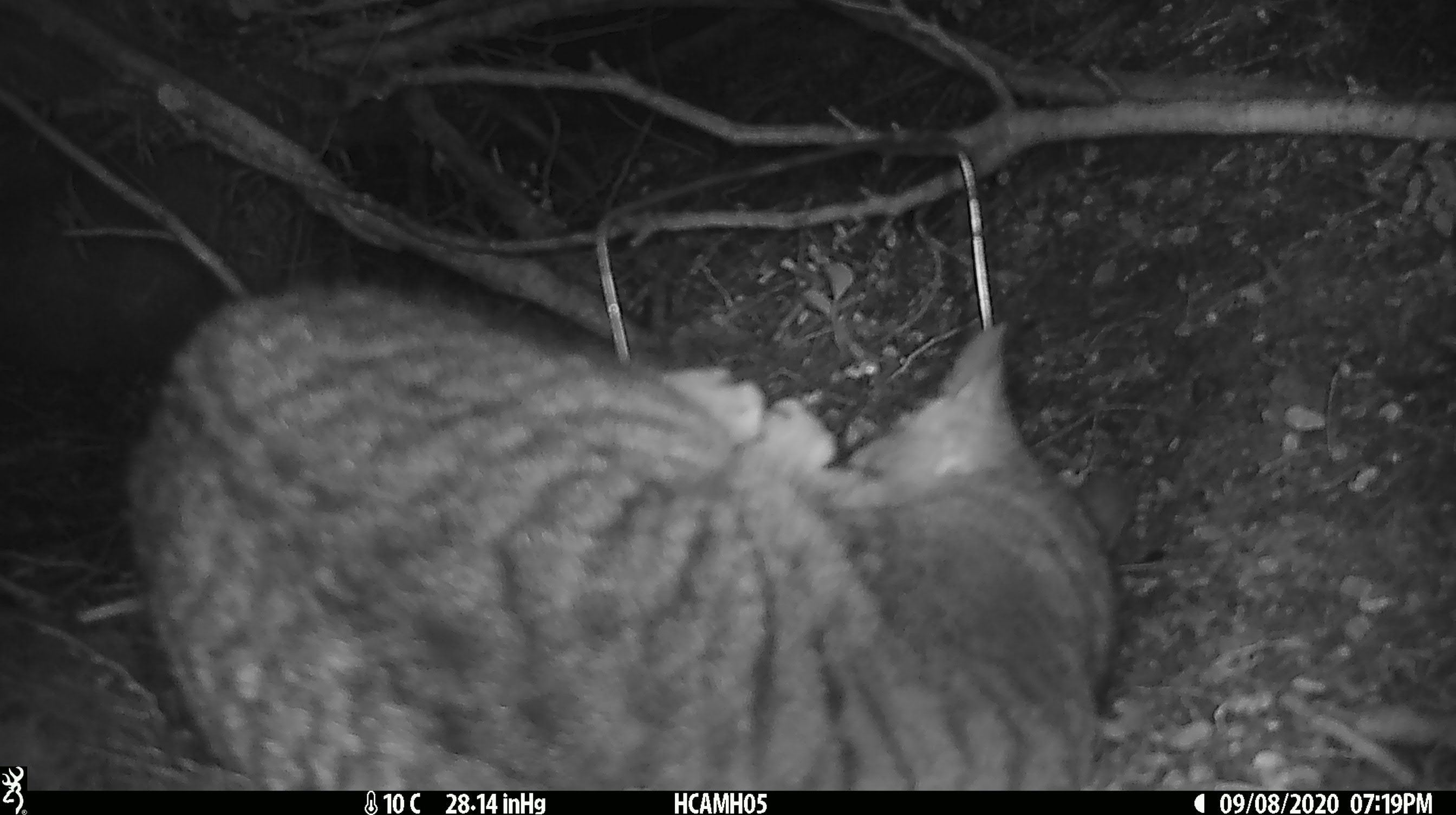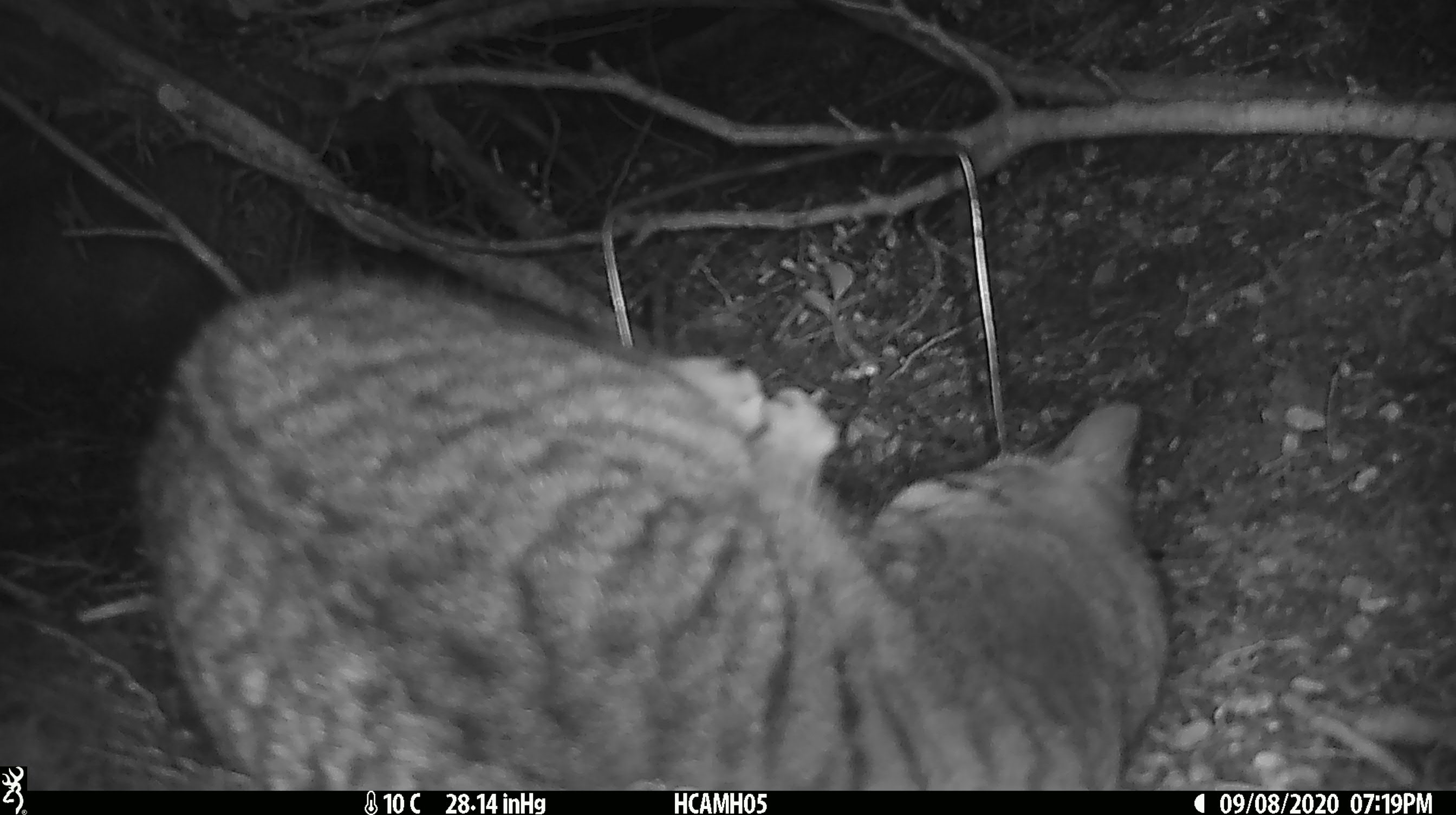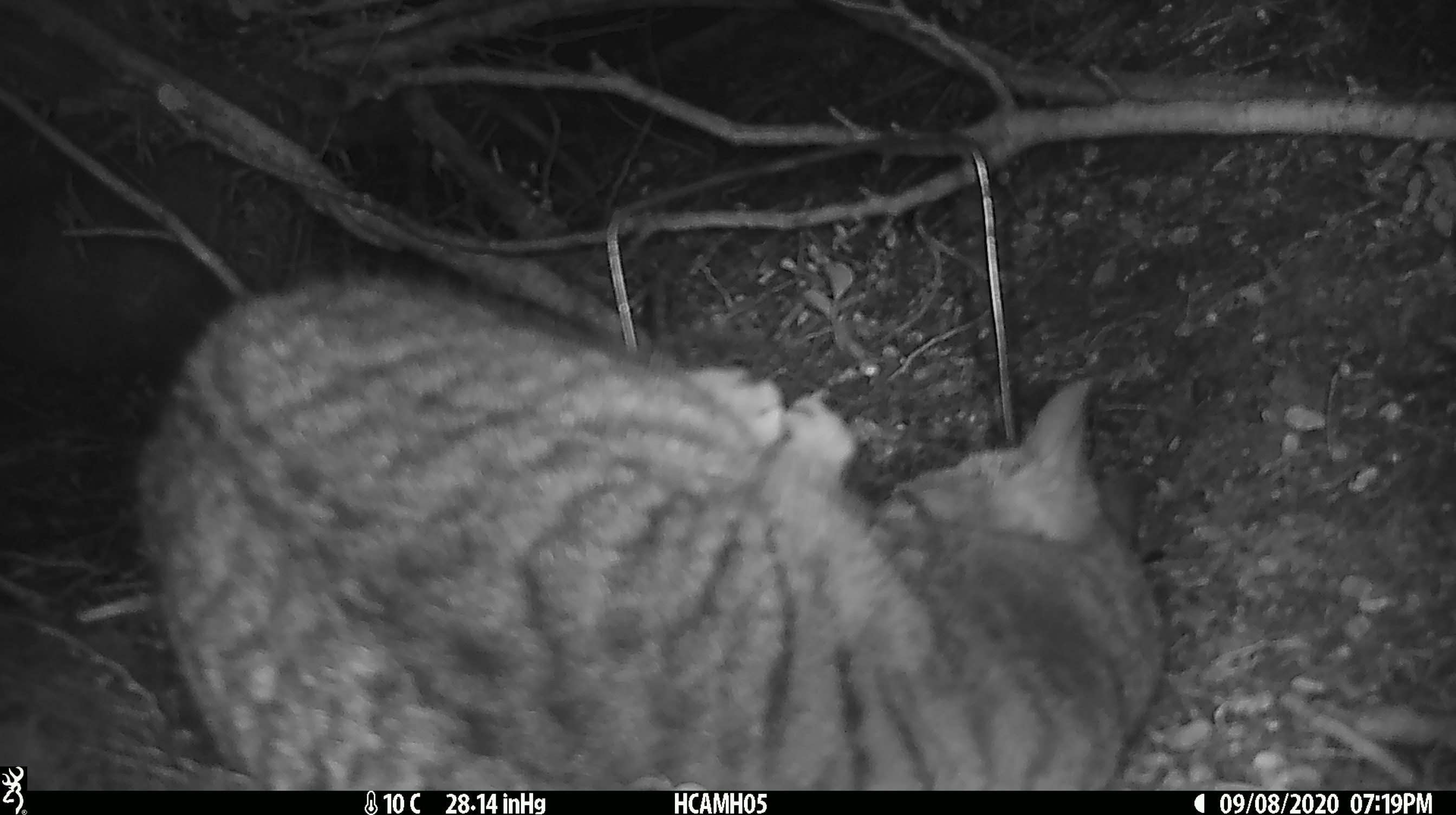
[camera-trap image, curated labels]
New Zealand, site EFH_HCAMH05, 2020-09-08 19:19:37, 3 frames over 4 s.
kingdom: Animalia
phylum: Chordata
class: Mammalia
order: Carnivora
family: Felidae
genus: Felis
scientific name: Felis catus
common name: domestic cat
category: cat